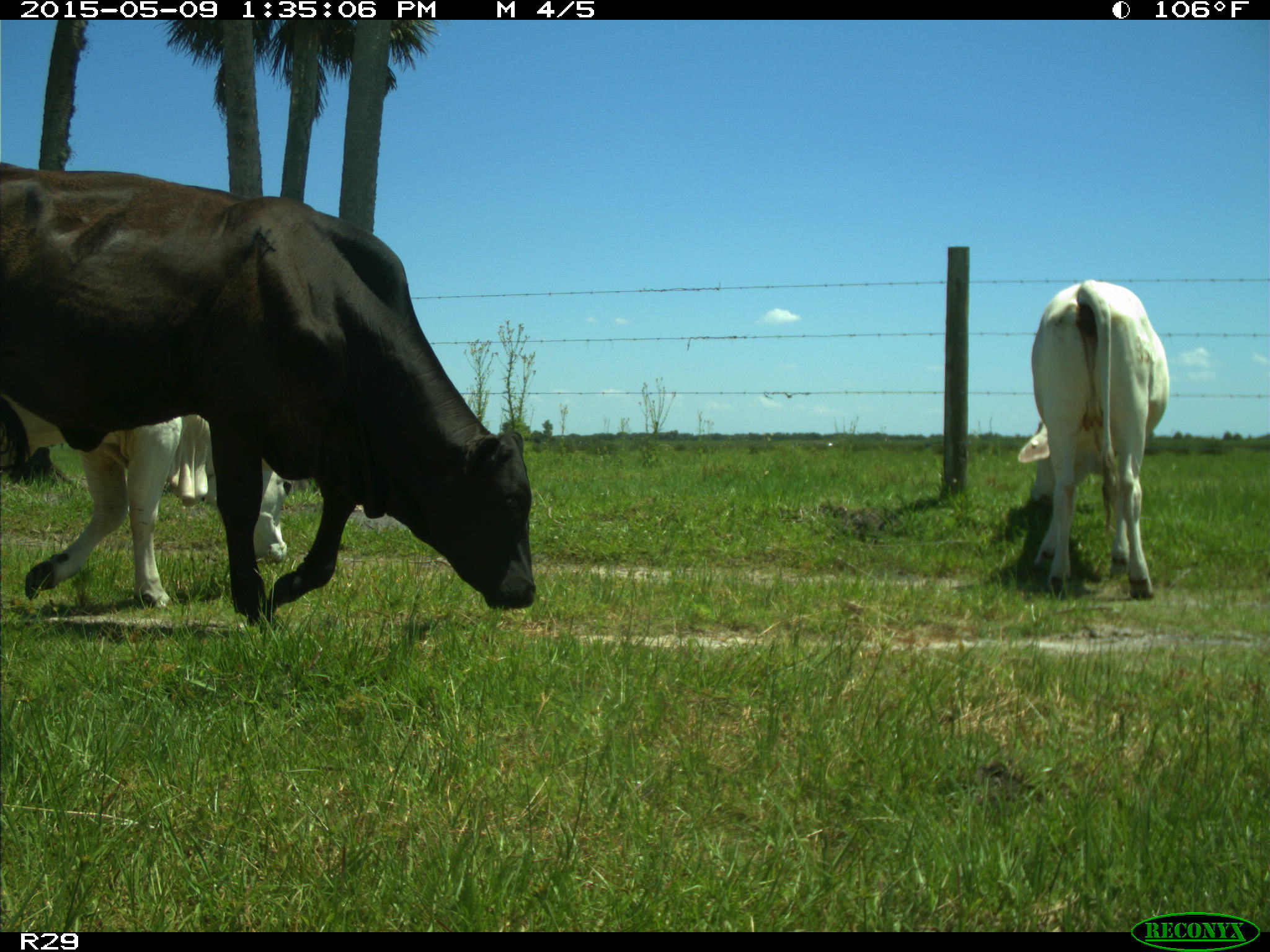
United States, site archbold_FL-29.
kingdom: Animalia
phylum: Chordata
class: Mammalia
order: Artiodactyla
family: Bovidae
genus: Bos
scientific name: Bos taurus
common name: domestic cow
Bos taurus (domestic cow).